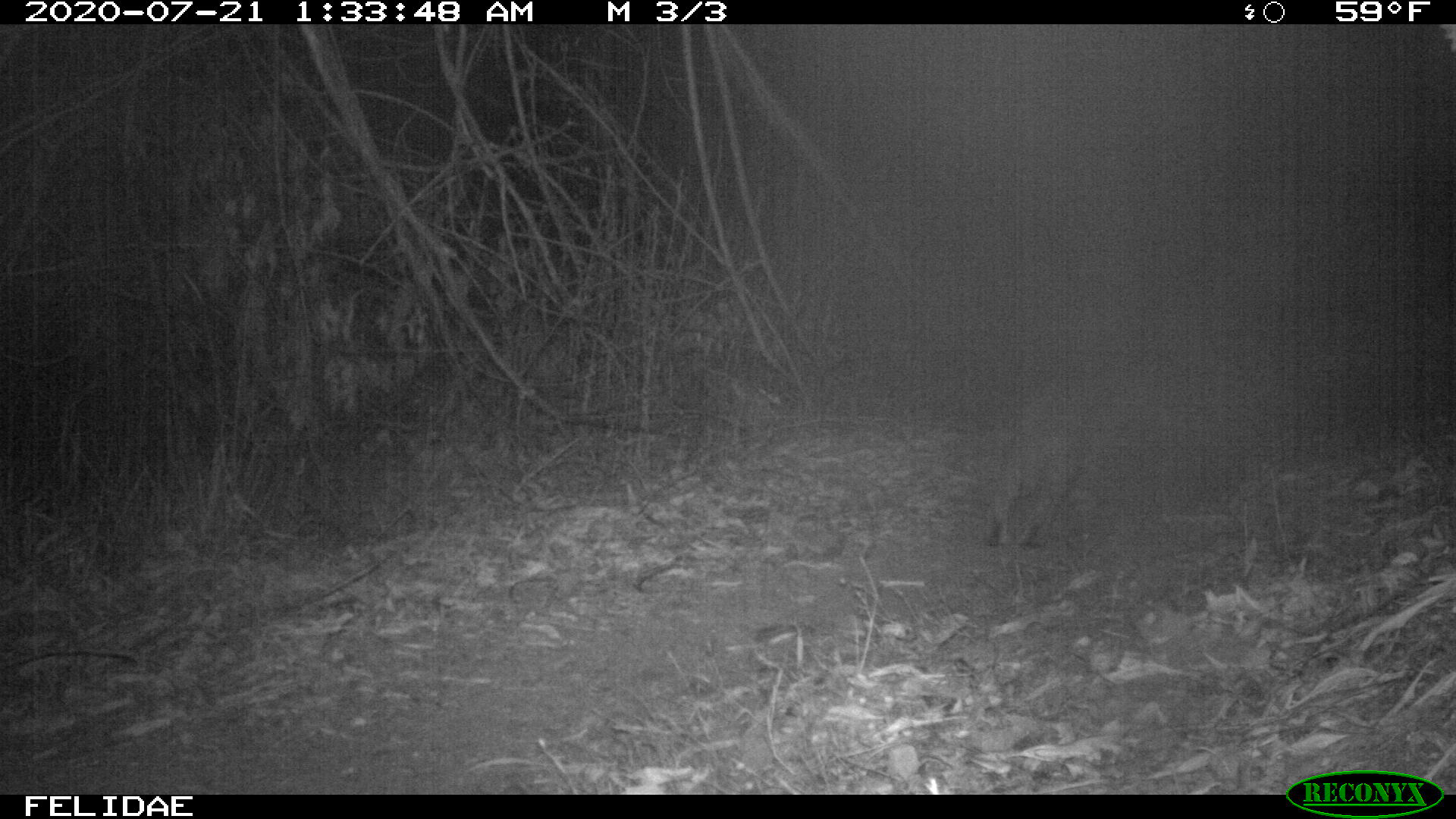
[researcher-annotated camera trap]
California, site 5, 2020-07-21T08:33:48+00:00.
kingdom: Animalia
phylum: Chordata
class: Mammalia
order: Carnivora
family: Felidae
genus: Lynx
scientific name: Lynx rufus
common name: bobcat